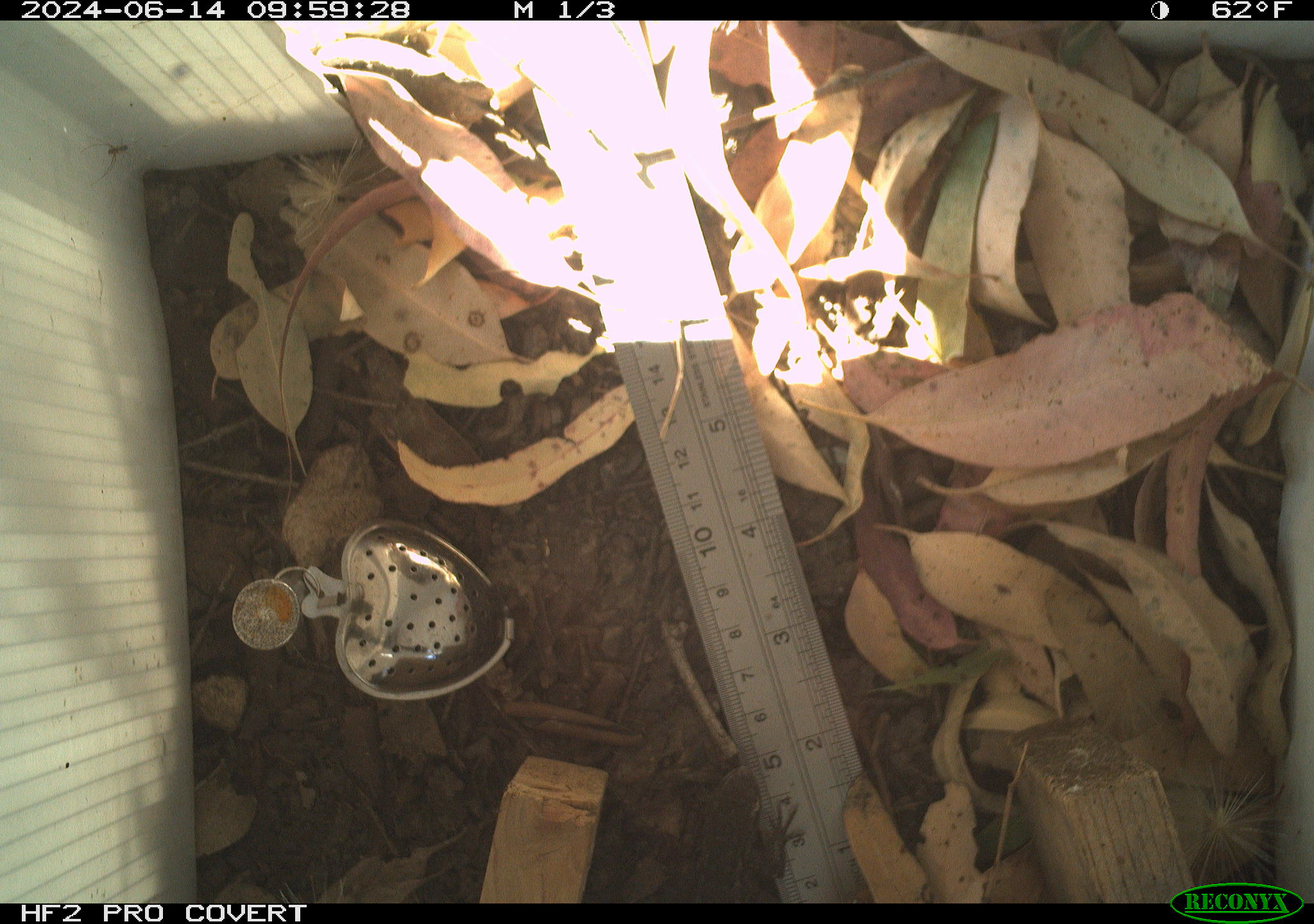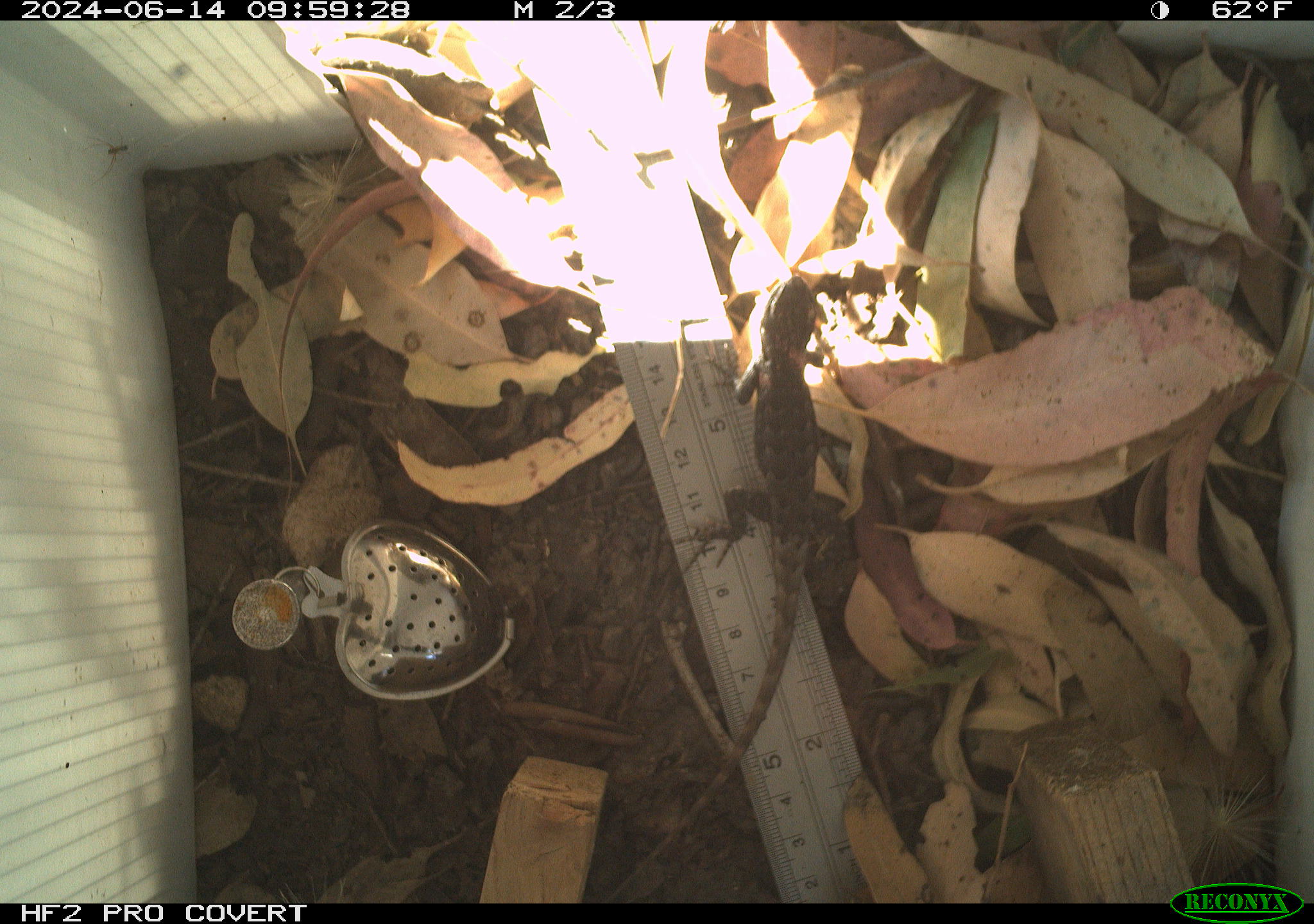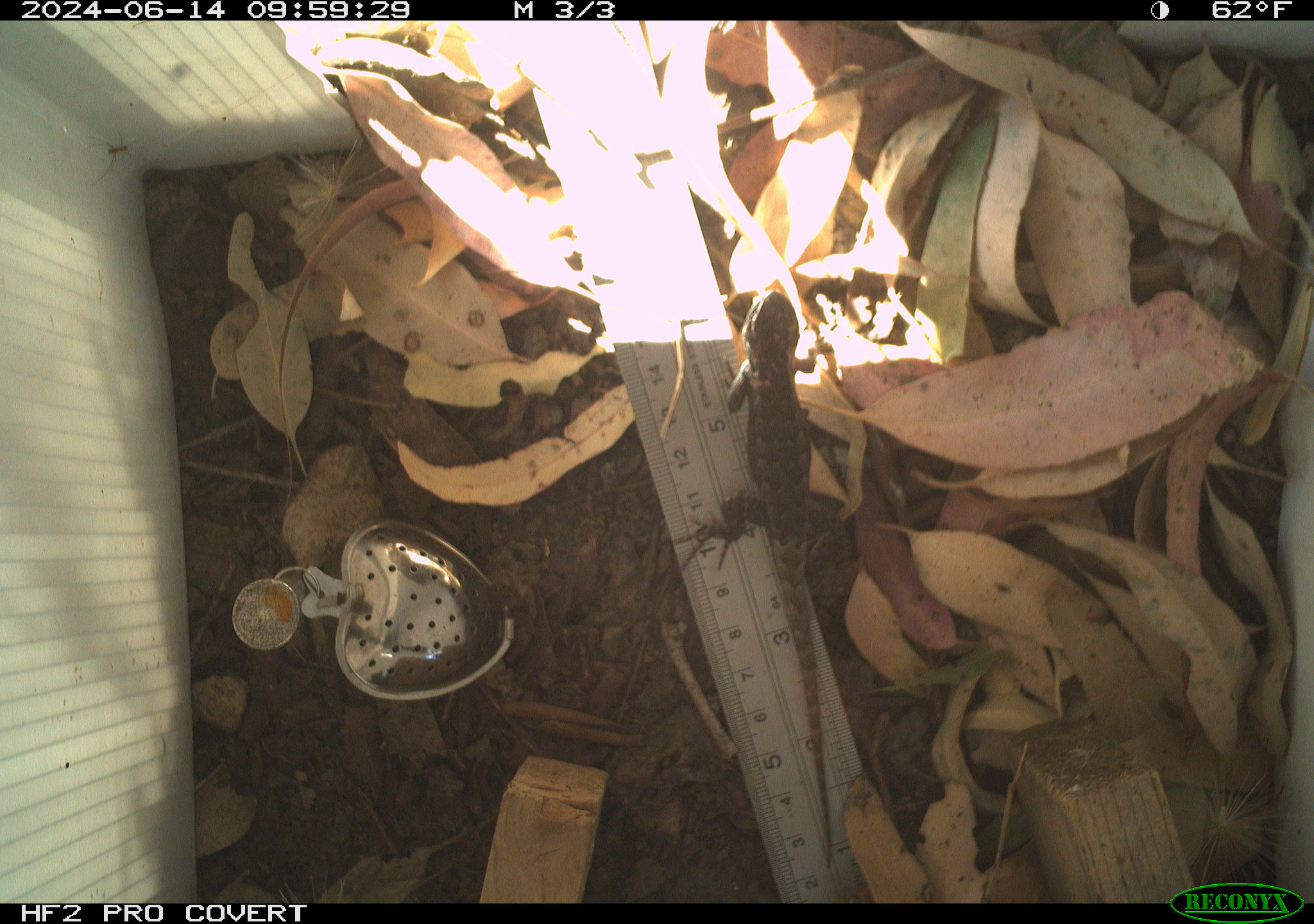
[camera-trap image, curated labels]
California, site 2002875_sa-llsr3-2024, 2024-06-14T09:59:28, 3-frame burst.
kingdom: Animalia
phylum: Chordata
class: Reptilia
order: Squamata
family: Phrynosomatidae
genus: Sceloporus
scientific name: Sceloporus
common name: spiny lizards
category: sceloporus species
Sceloporus species (spiny lizards) (Sceloporus).